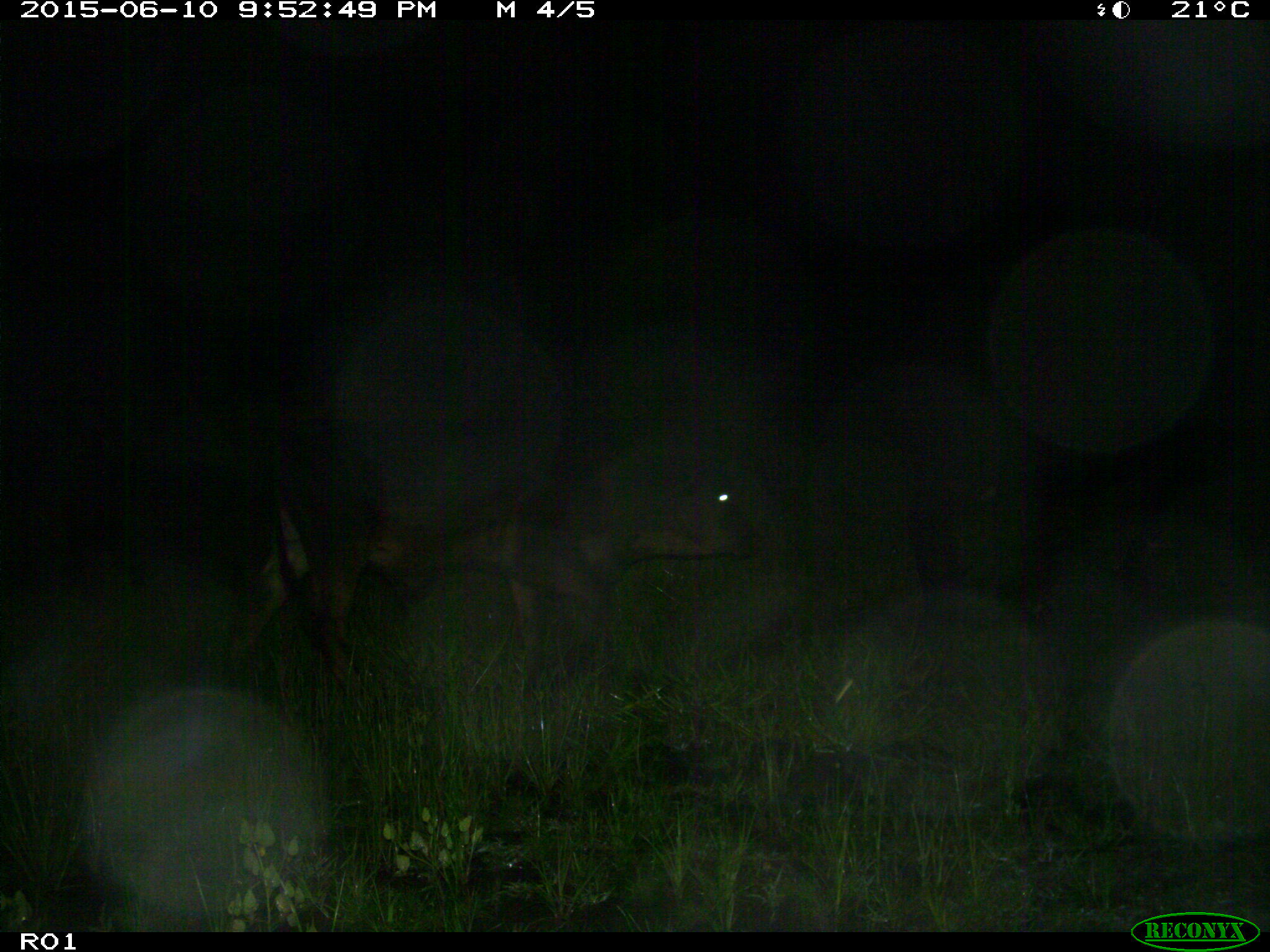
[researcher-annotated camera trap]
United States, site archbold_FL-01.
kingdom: Animalia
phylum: Chordata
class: Mammalia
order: Artiodactyla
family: Bovidae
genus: Bos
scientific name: Bos taurus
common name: domestic cow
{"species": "Bos taurus (domestic cow)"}